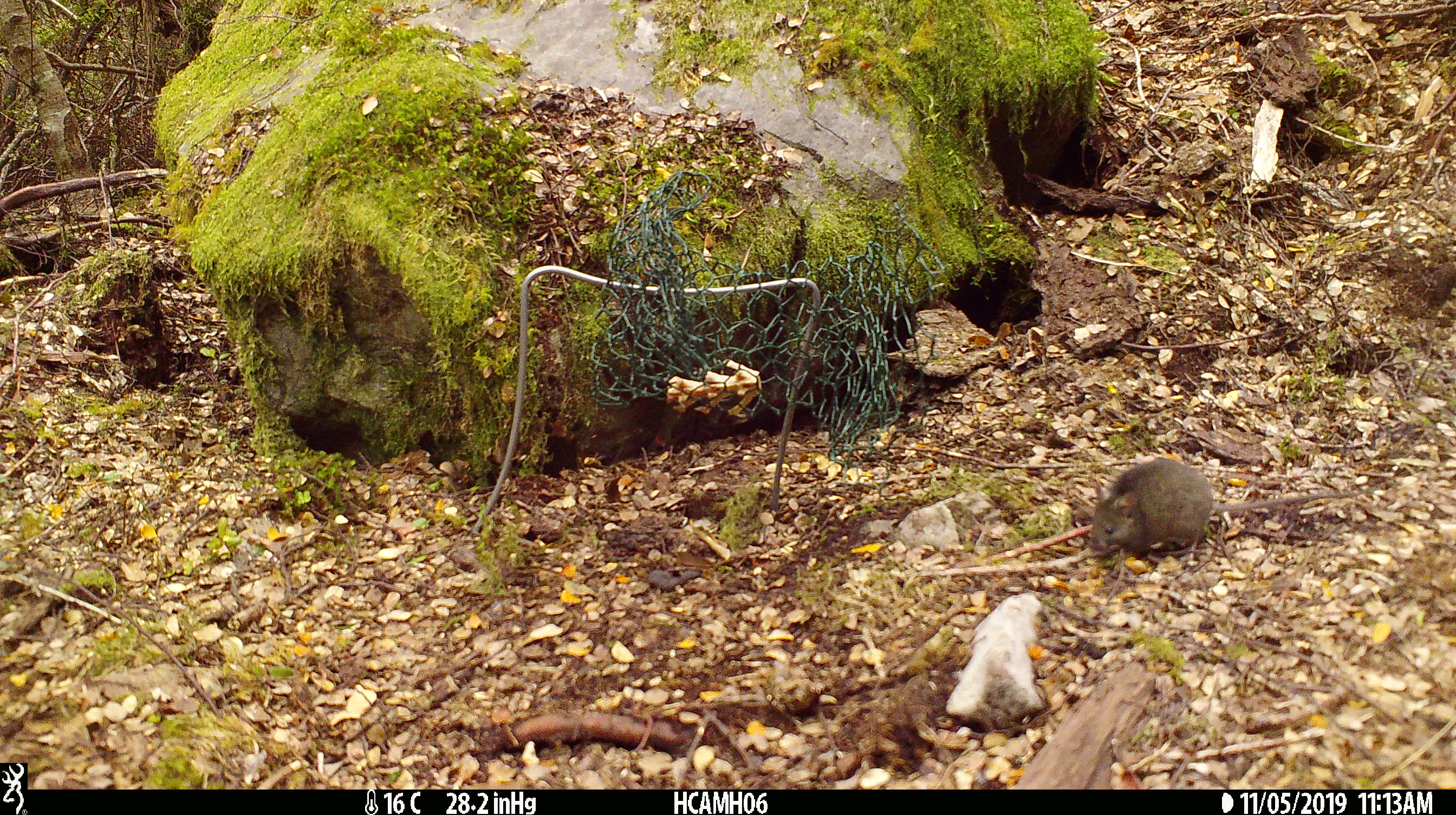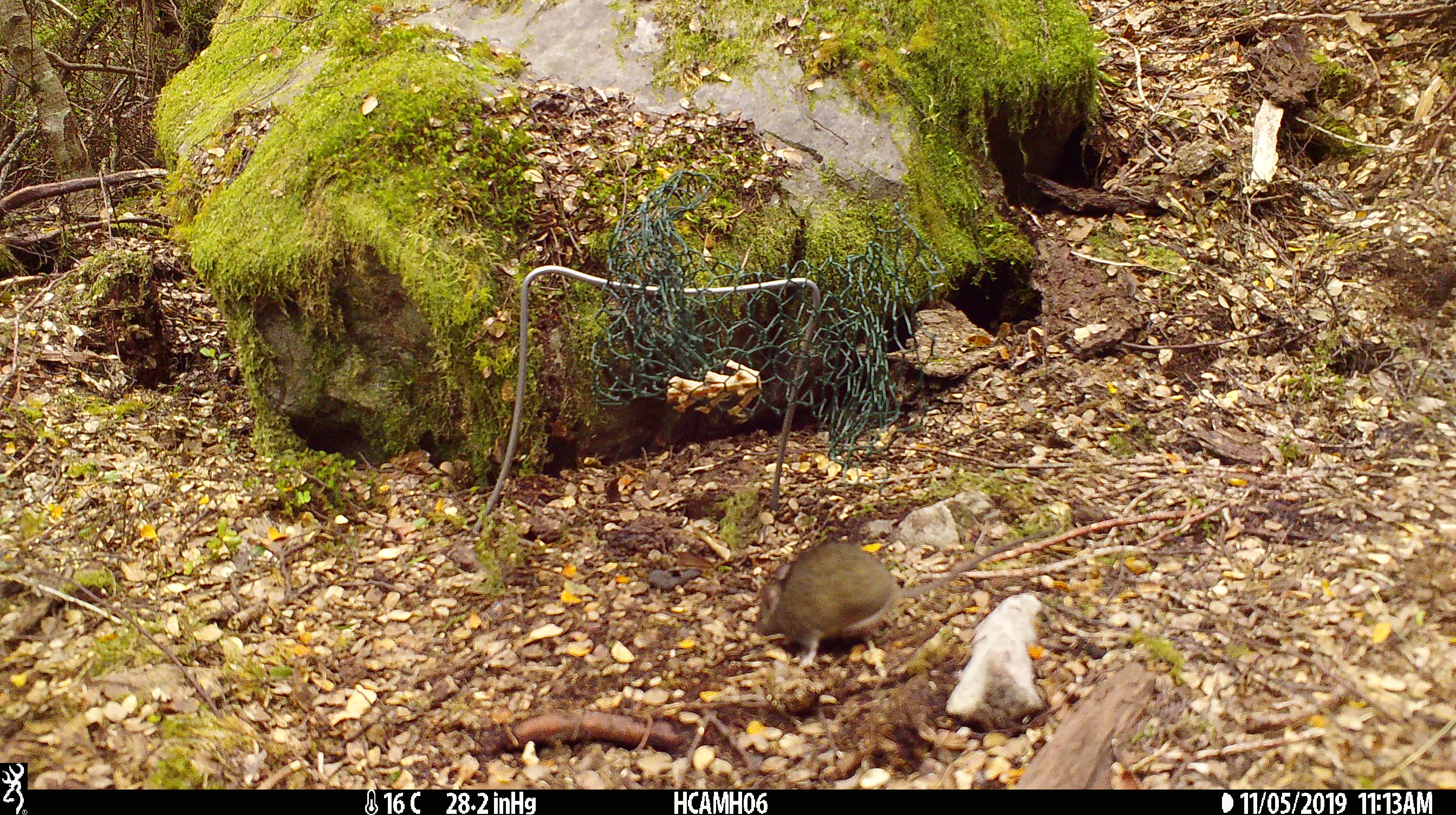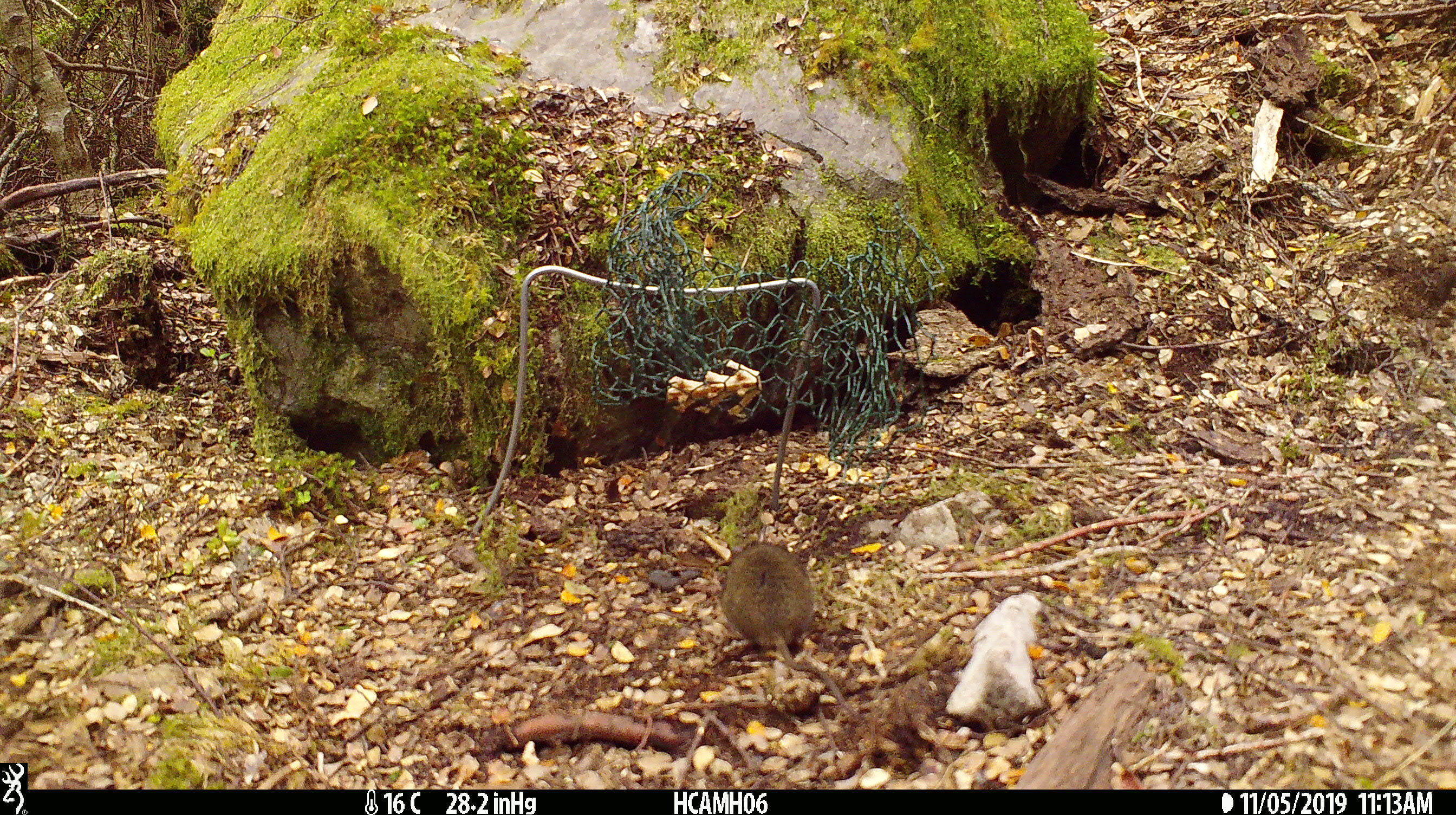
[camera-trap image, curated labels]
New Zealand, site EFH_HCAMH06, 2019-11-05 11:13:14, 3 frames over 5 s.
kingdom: Animalia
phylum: Chordata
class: Mammalia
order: Rodentia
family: Muridae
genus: Mus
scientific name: Mus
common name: mouse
Mouse (Mus).